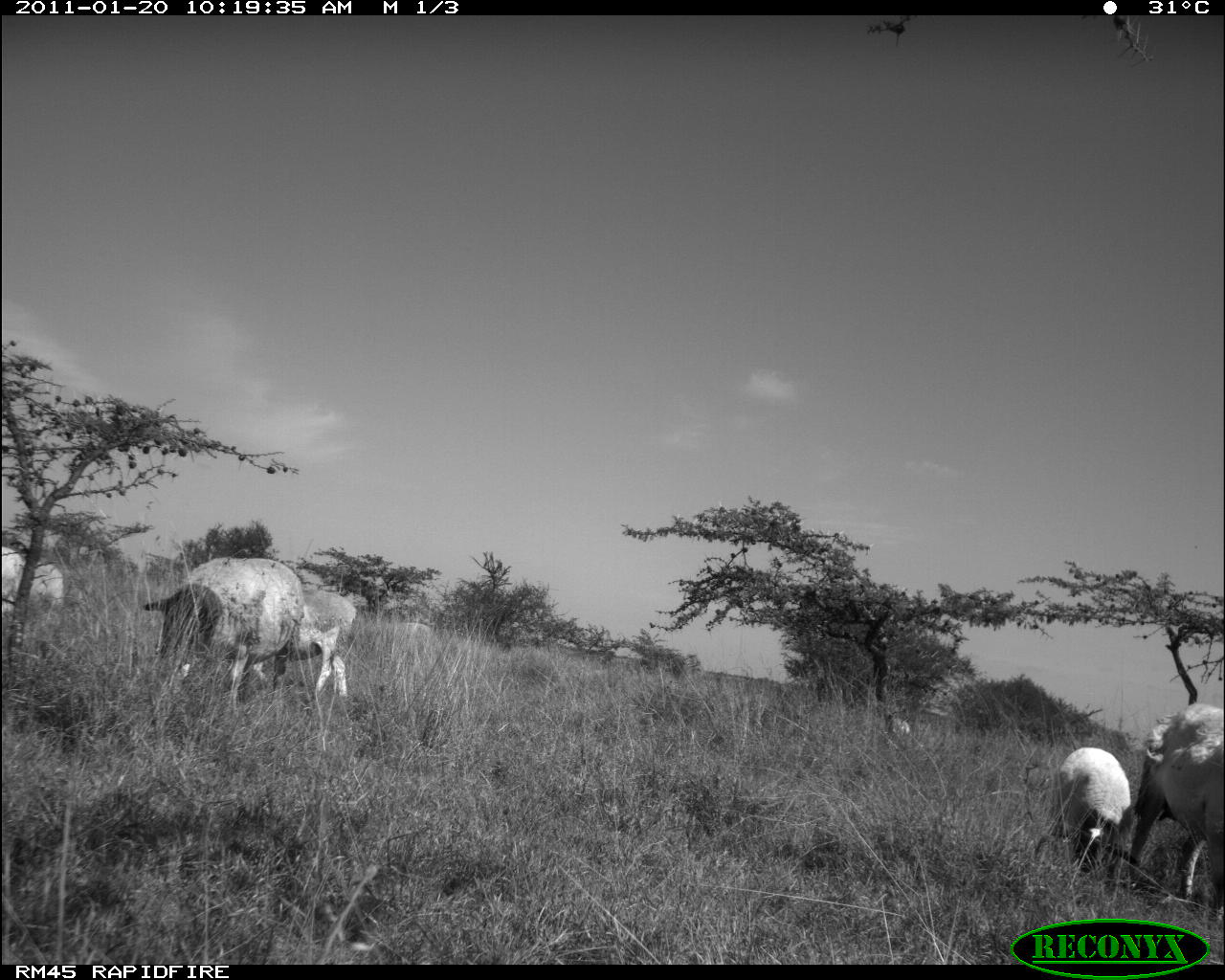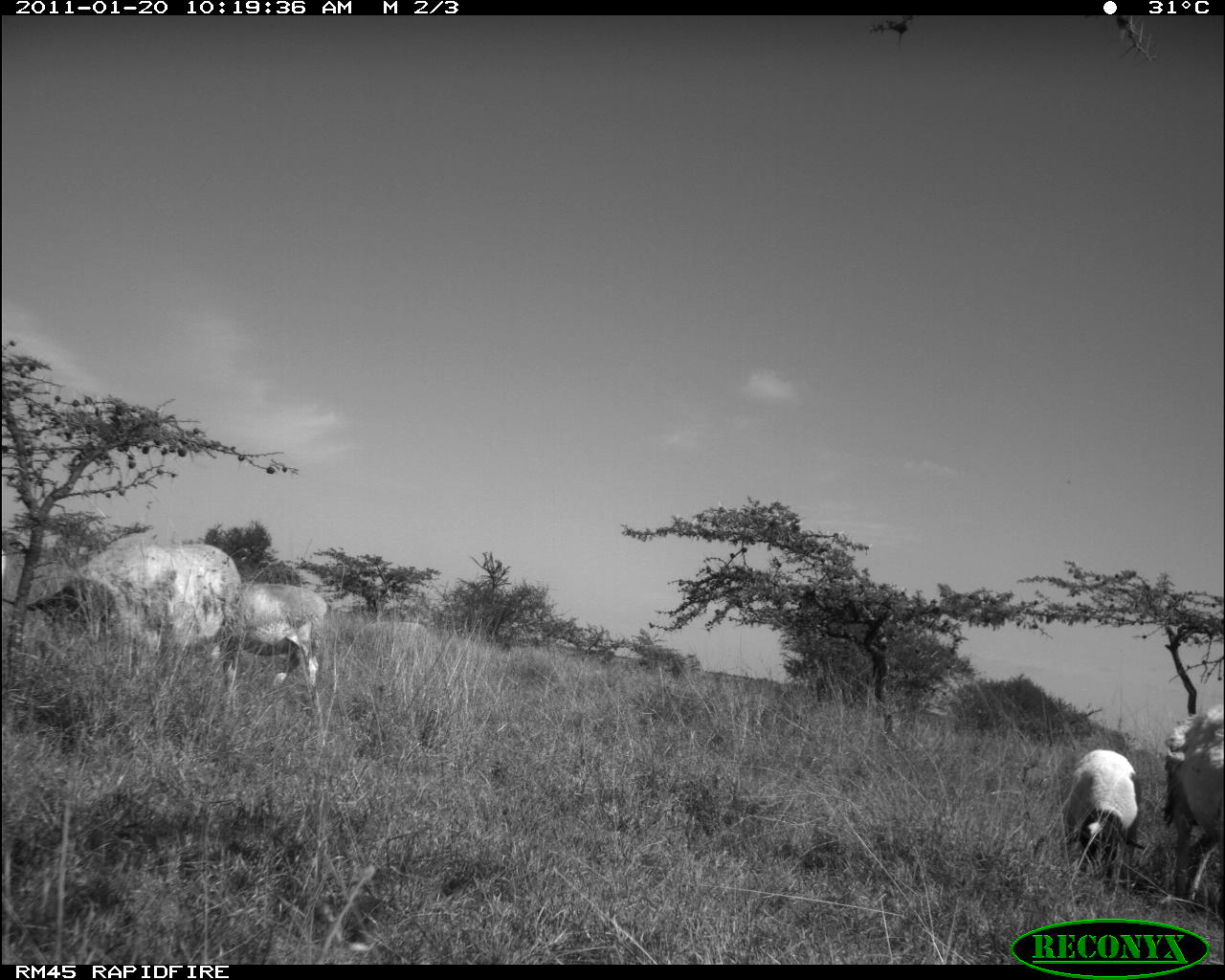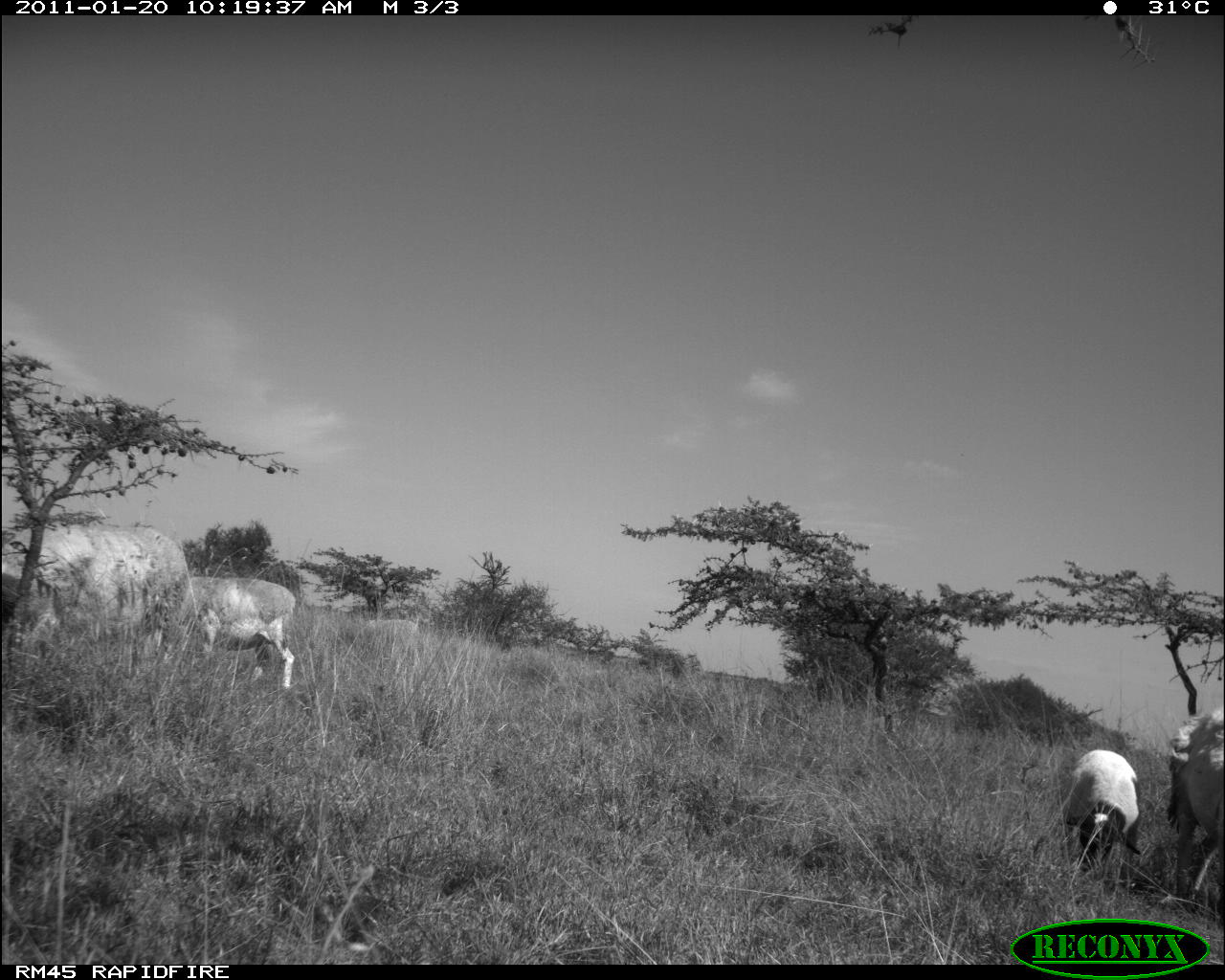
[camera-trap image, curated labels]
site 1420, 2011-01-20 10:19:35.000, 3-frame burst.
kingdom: Animalia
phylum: Chordata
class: Mammalia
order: Artiodactyla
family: Bovidae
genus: Madoqua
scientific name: Madoqua guentheri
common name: günther's dik-dik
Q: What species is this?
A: Madoqua guentheri (günther's dik-dik).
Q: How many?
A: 7.